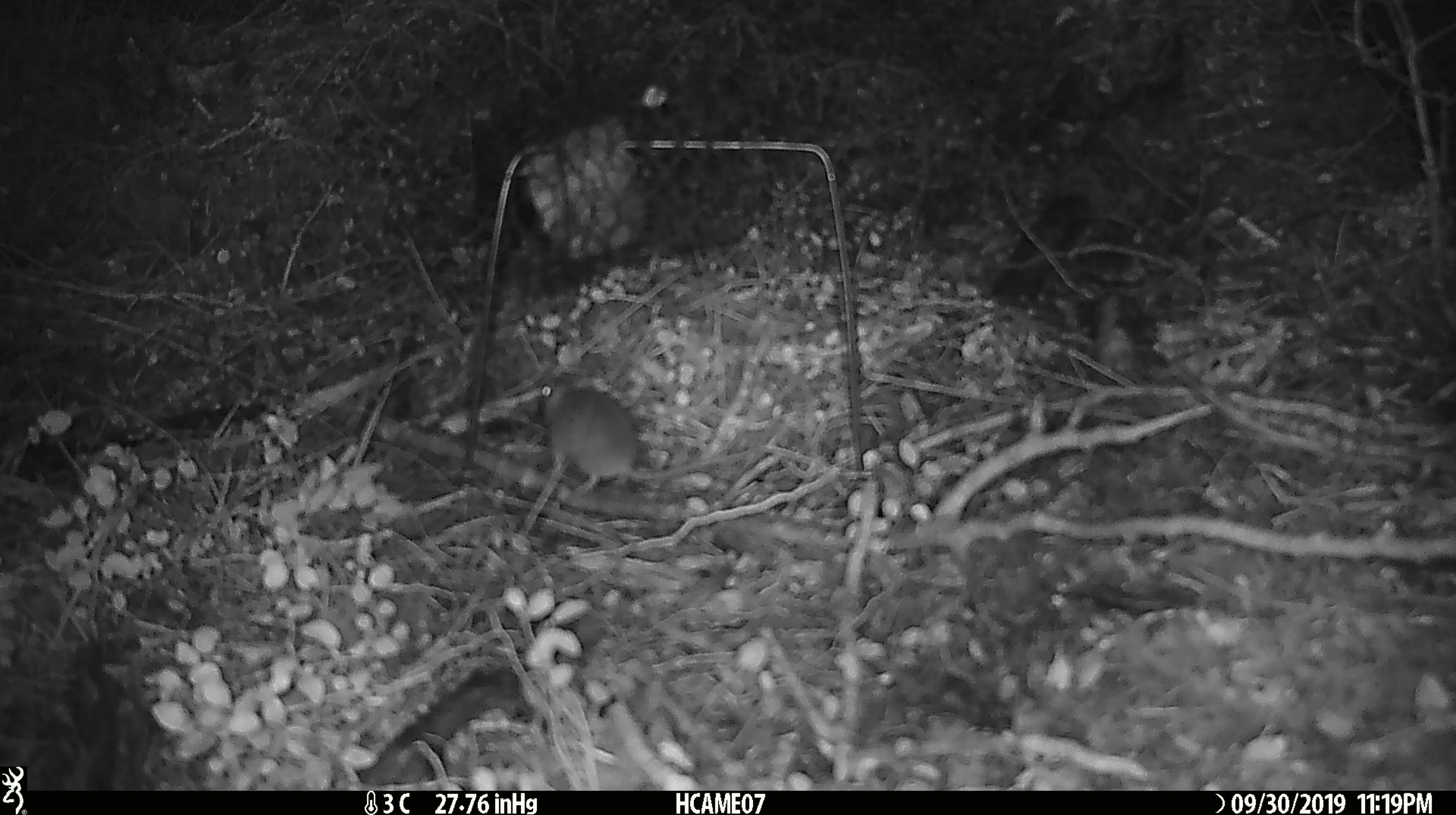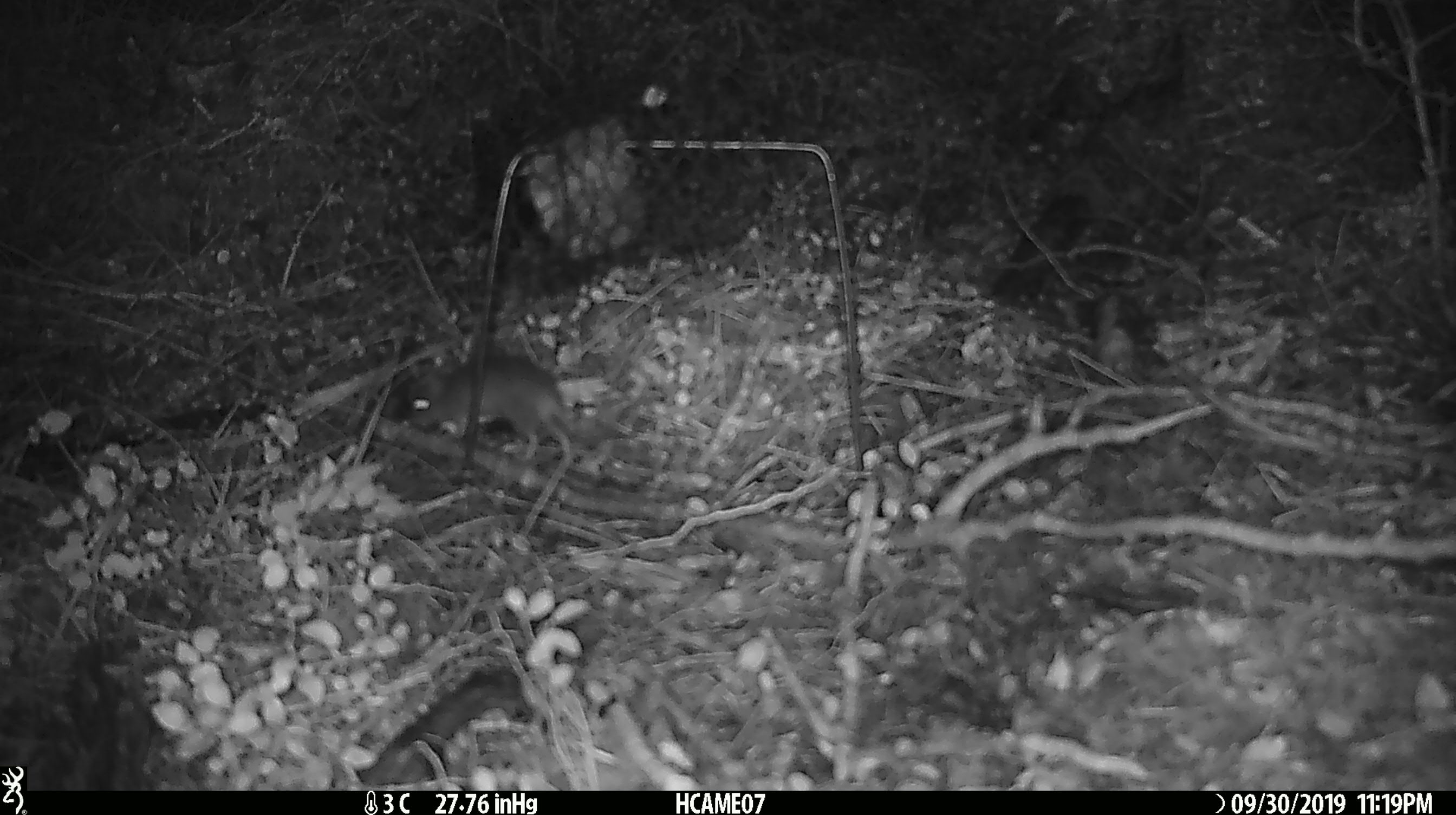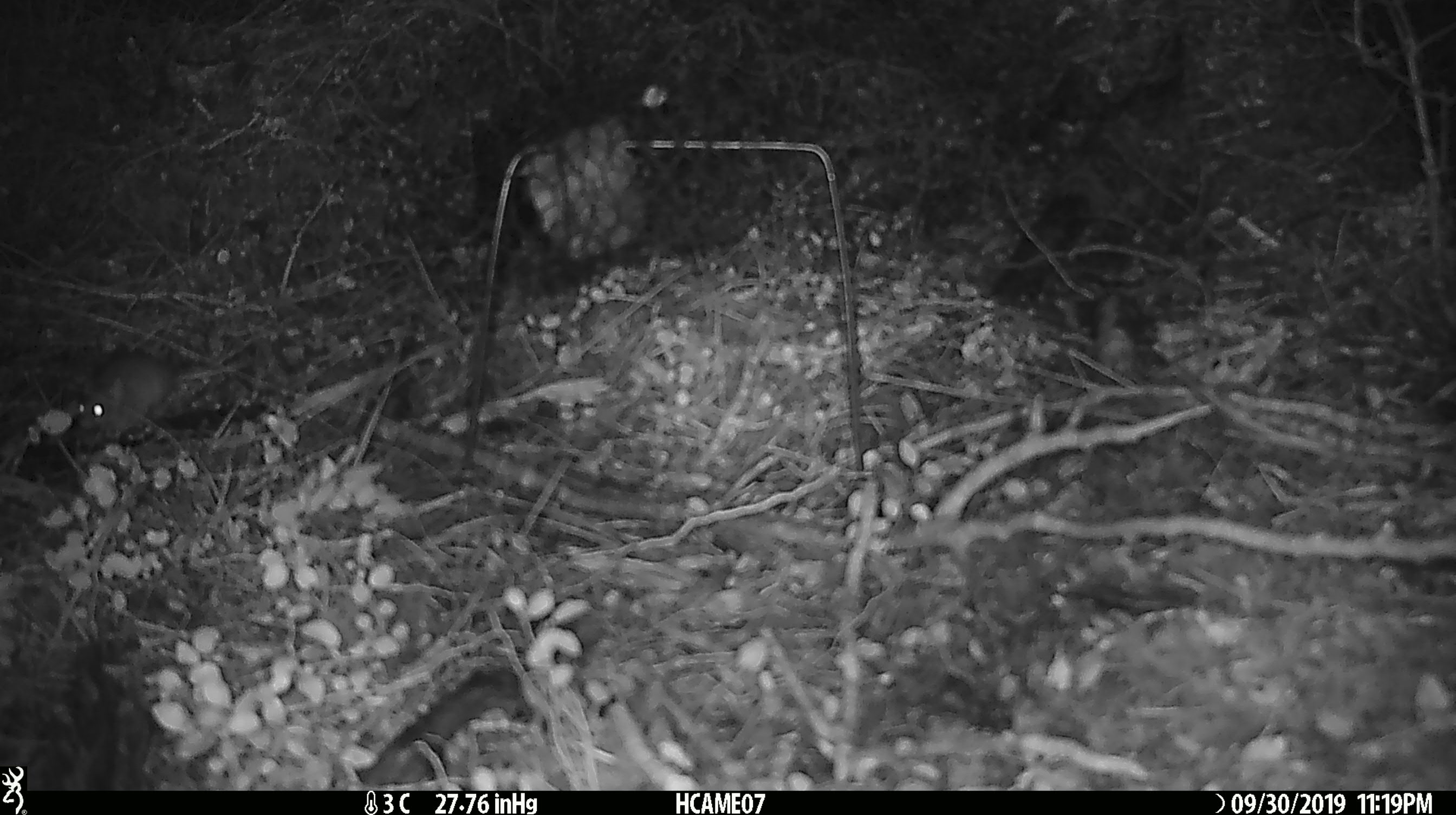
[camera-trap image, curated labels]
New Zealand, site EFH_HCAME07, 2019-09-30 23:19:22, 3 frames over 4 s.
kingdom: Animalia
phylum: Chordata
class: Mammalia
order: Rodentia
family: Muridae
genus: Mus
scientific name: Mus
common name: mouse